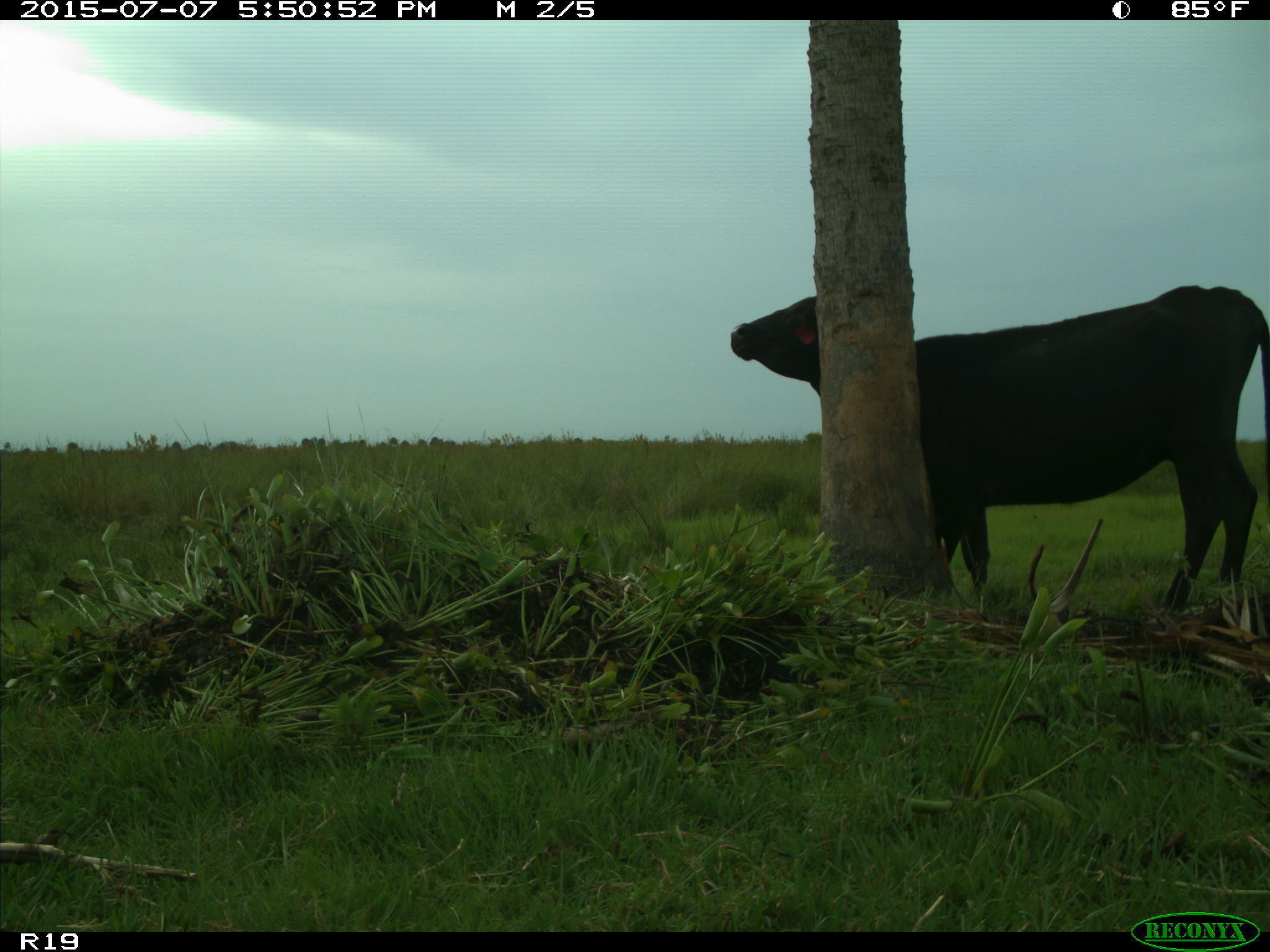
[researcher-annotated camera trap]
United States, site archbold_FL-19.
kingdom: Animalia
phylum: Chordata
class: Mammalia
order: Artiodactyla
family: Bovidae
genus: Bos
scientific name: Bos taurus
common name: domestic cow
Bos taurus (domestic cow).